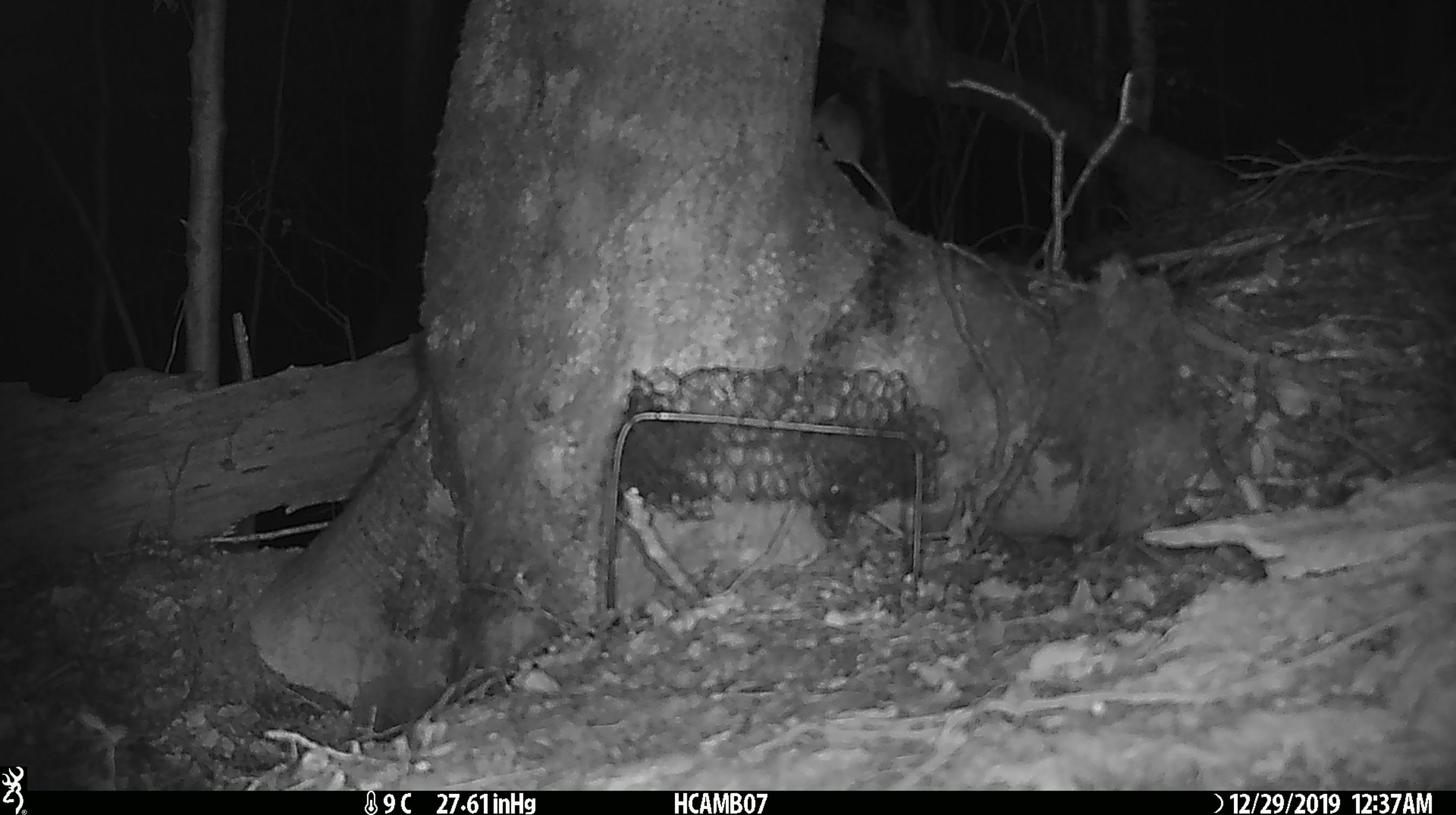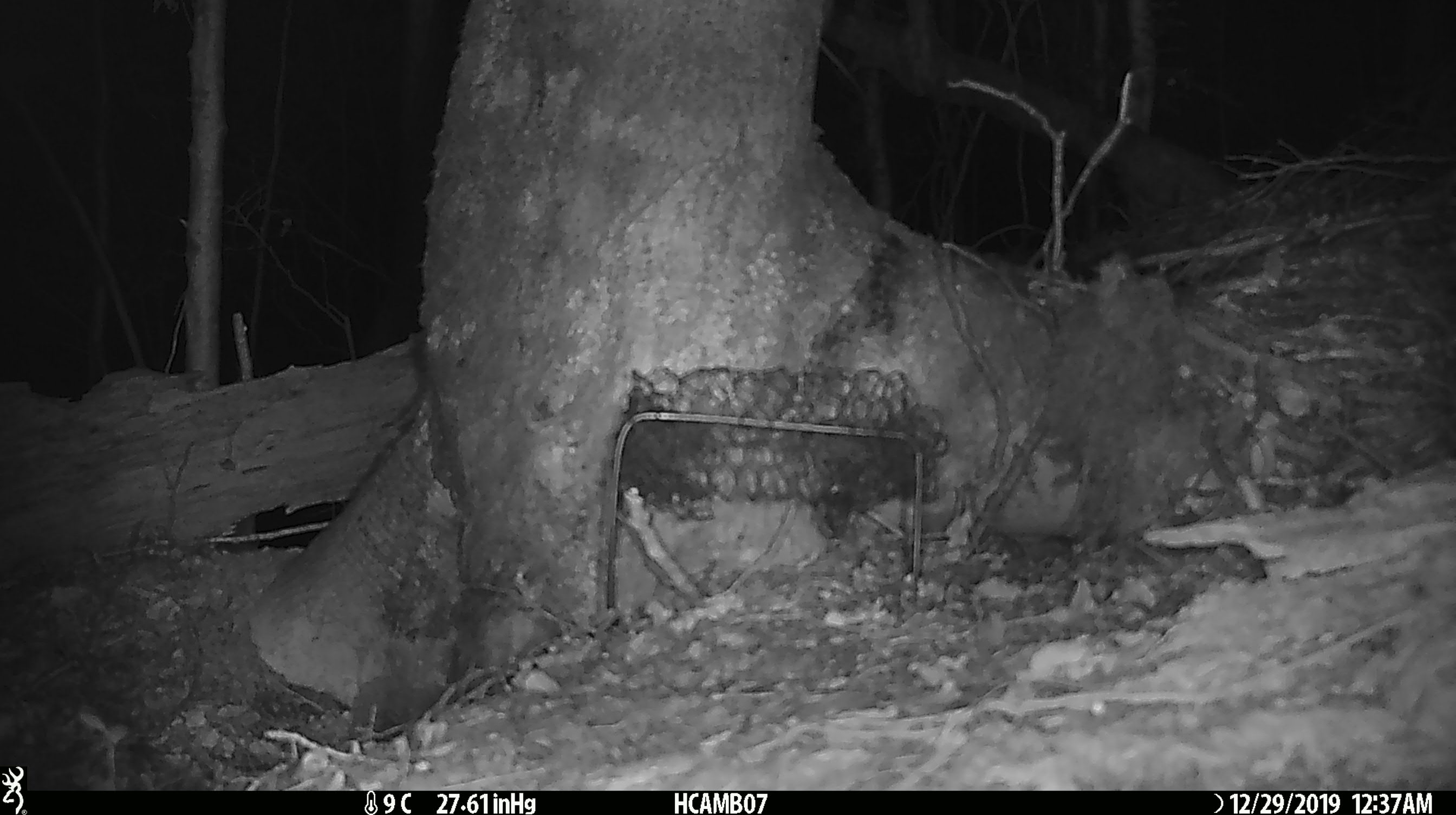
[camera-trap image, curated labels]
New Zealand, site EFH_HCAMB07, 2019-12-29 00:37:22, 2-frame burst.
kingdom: Animalia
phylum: Chordata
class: Mammalia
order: Rodentia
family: Muridae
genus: Mus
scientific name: Mus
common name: mouse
Mouse (Mus).